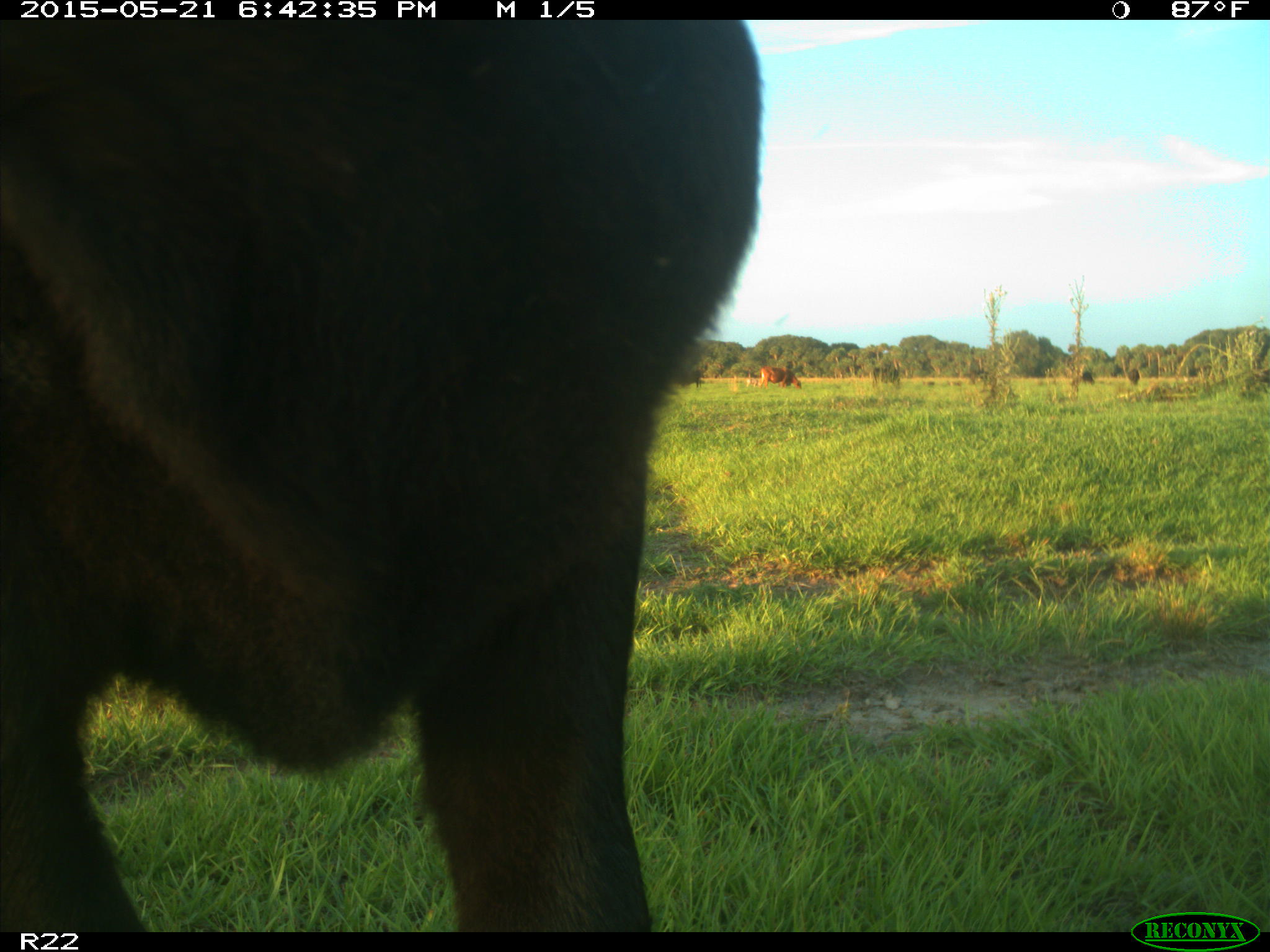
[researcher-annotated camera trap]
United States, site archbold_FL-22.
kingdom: Animalia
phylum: Chordata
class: Mammalia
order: Artiodactyla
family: Bovidae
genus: Bos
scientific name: Bos taurus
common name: domestic cow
Bos taurus (domestic cow).